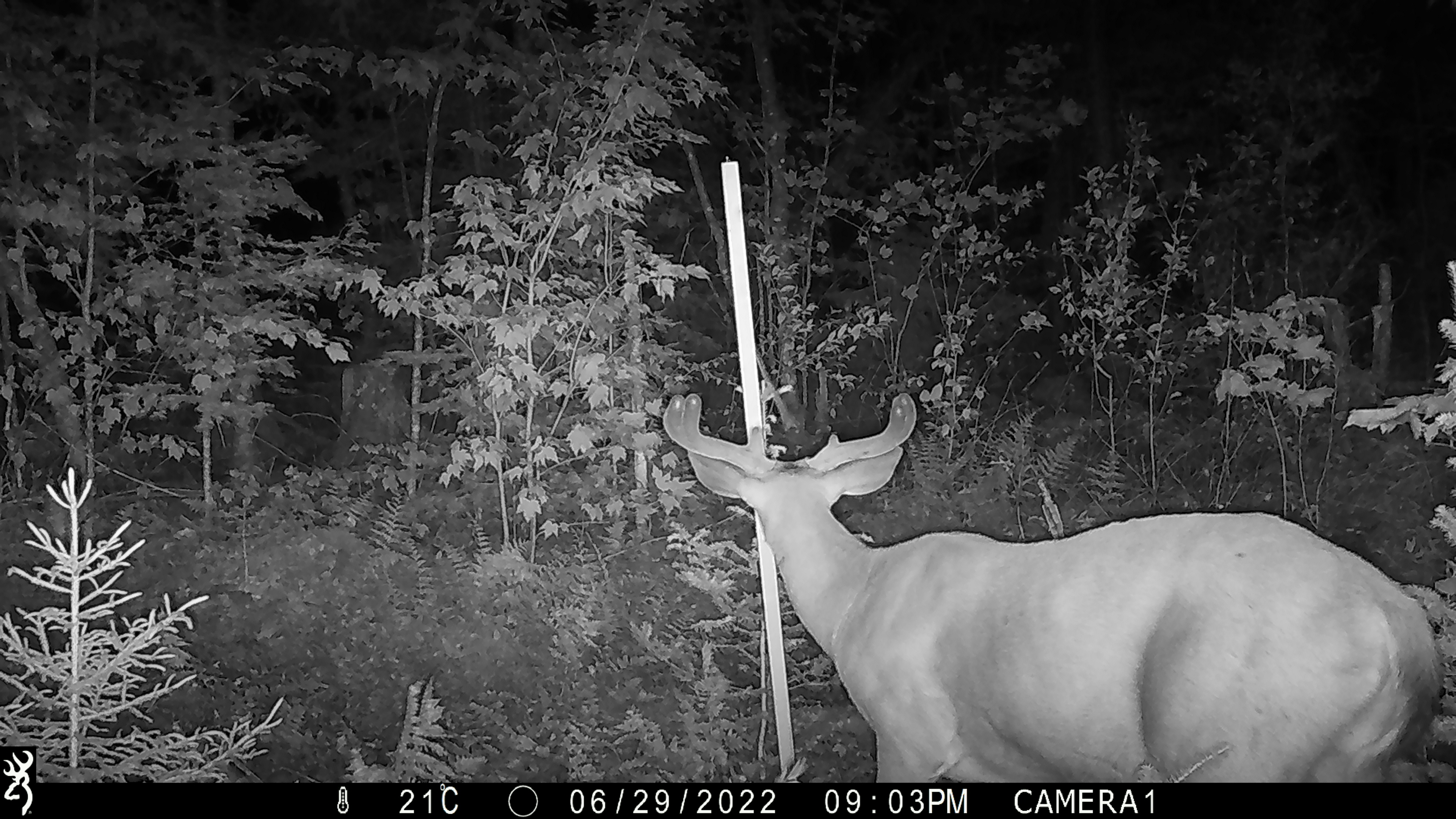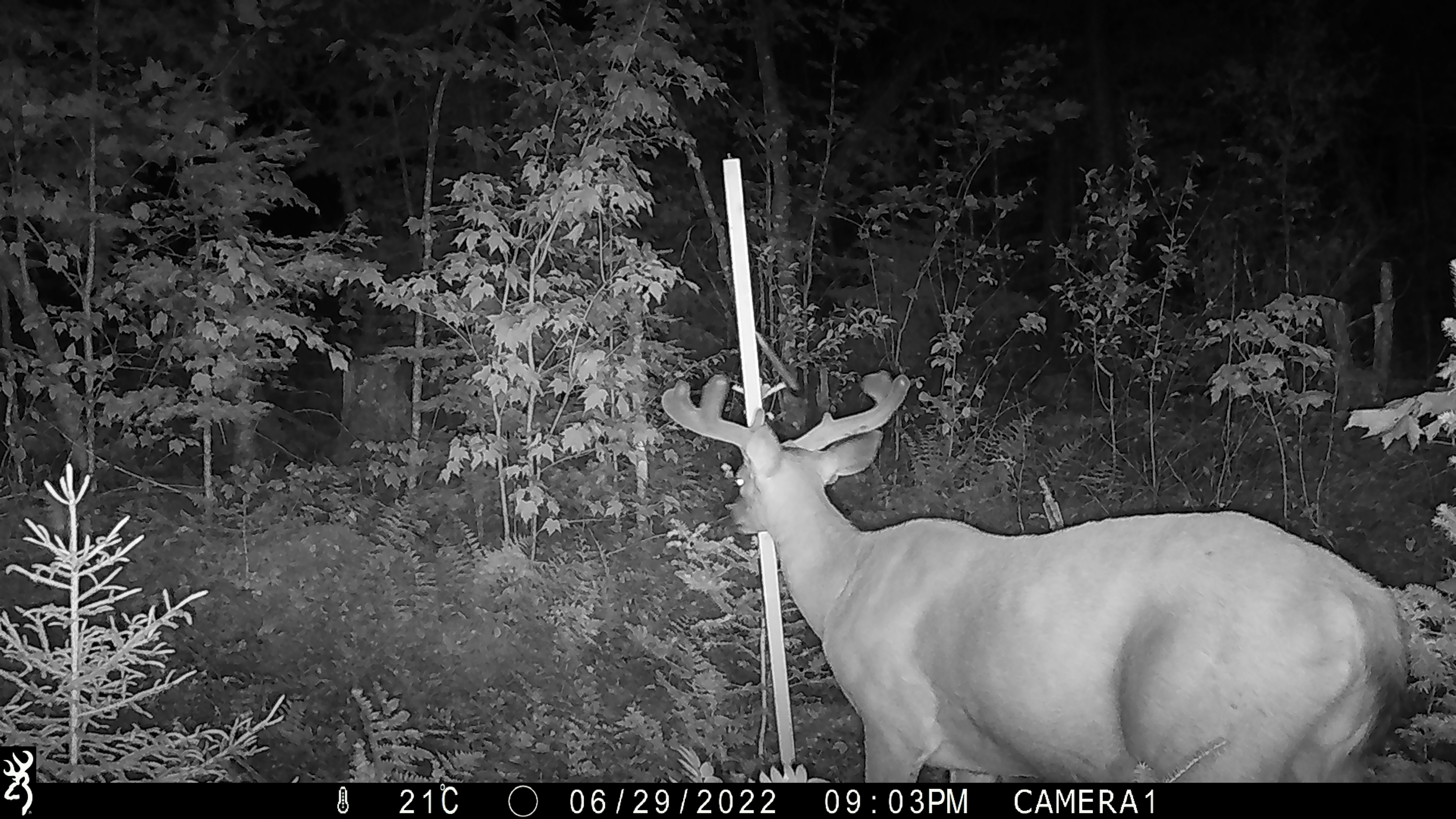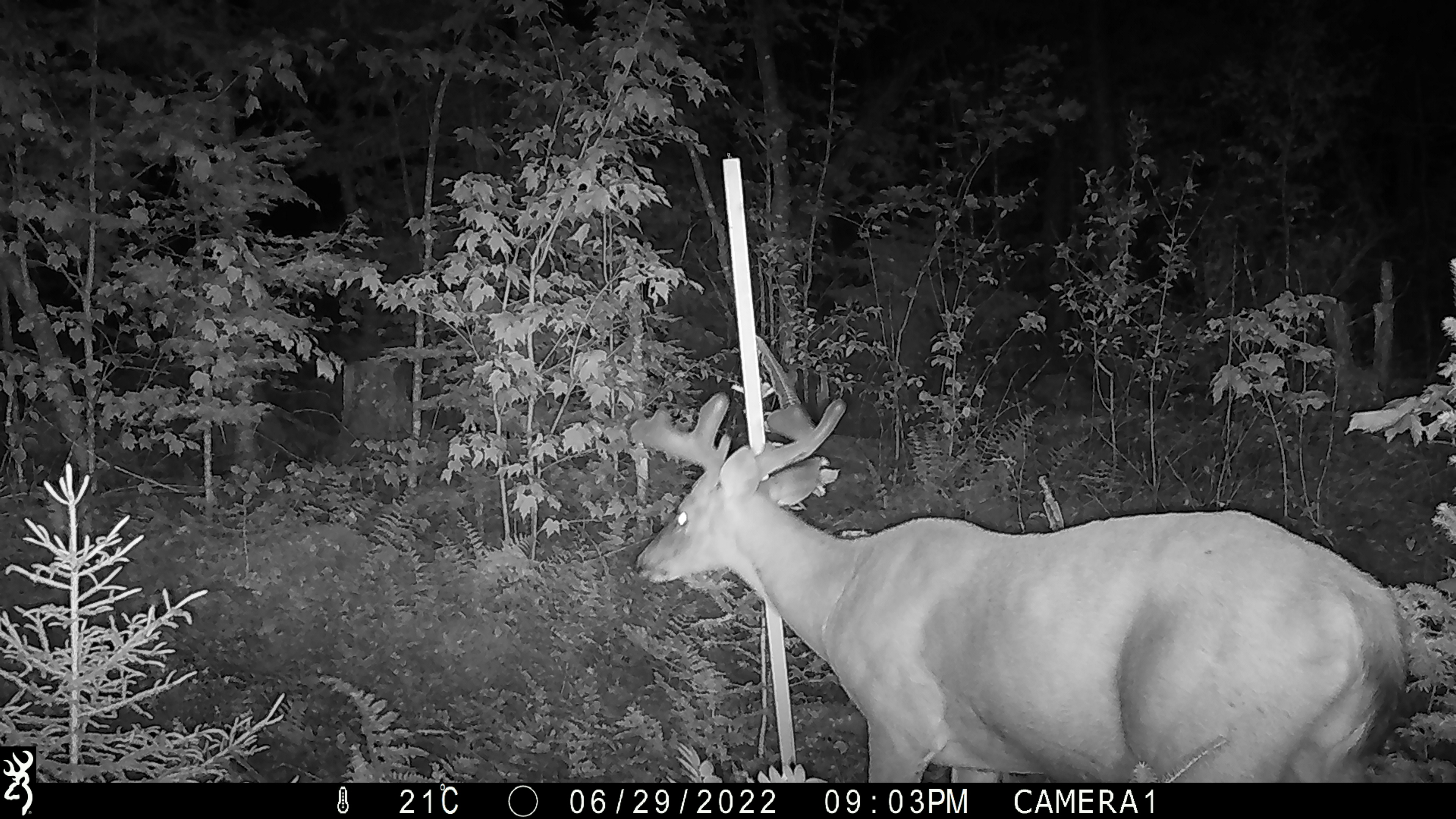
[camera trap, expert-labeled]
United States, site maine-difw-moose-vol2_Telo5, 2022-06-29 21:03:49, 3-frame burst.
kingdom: Animalia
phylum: Chordata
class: Mammalia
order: Artiodactyla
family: Cervidae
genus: Odocoileus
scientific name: Odocoileus virginianus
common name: white-tailed deer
White-tailed deer (Odocoileus virginianus).